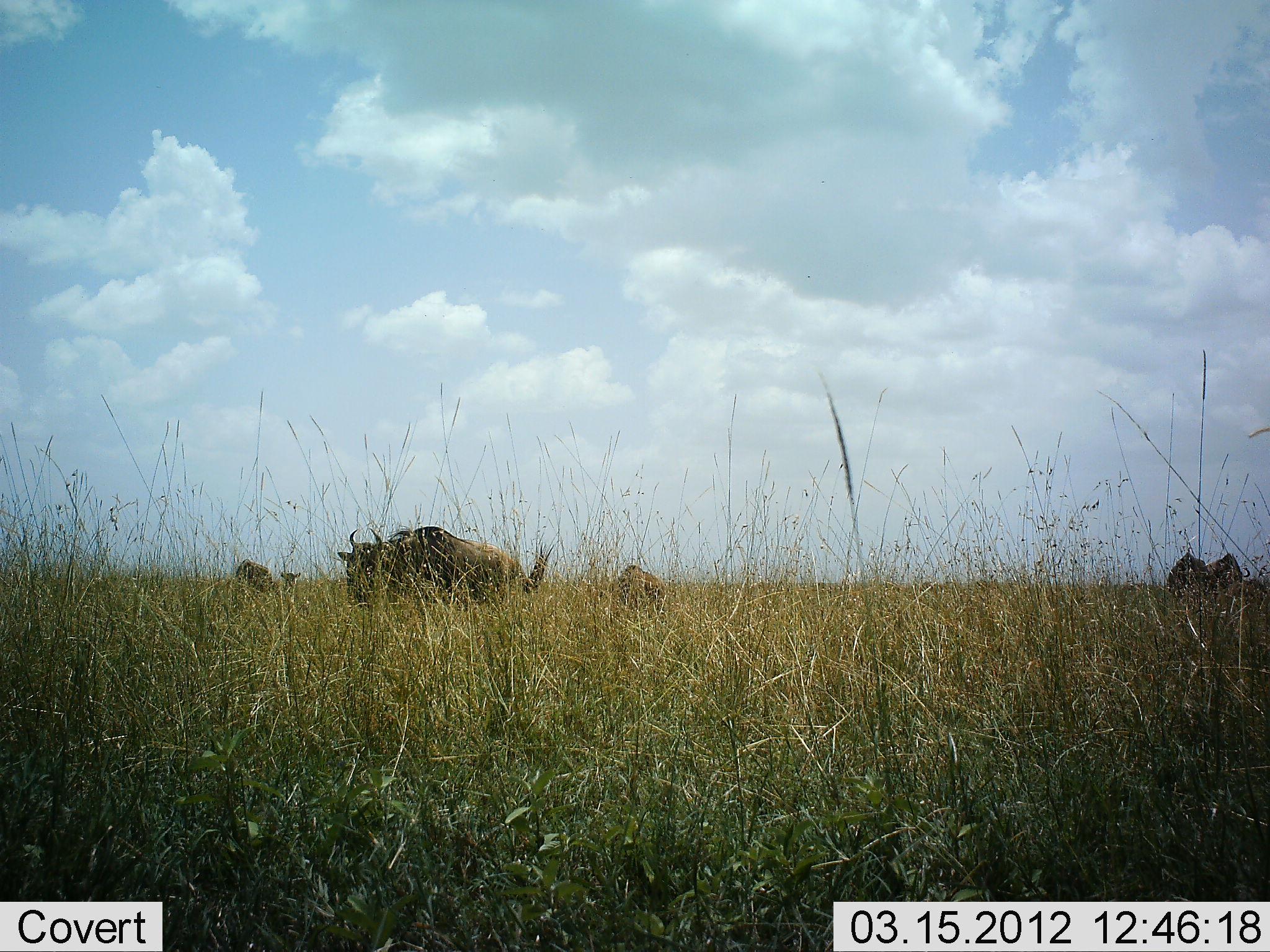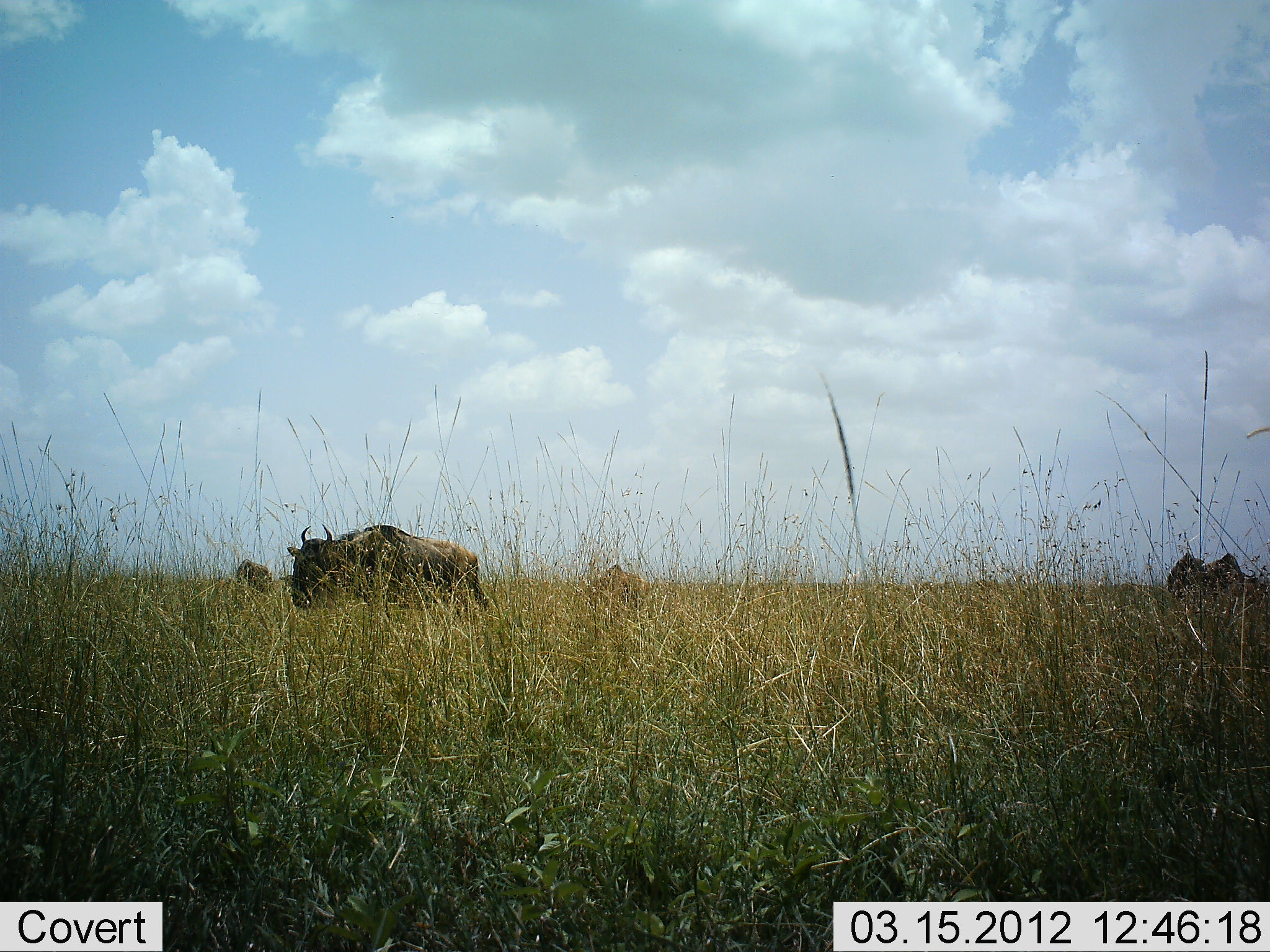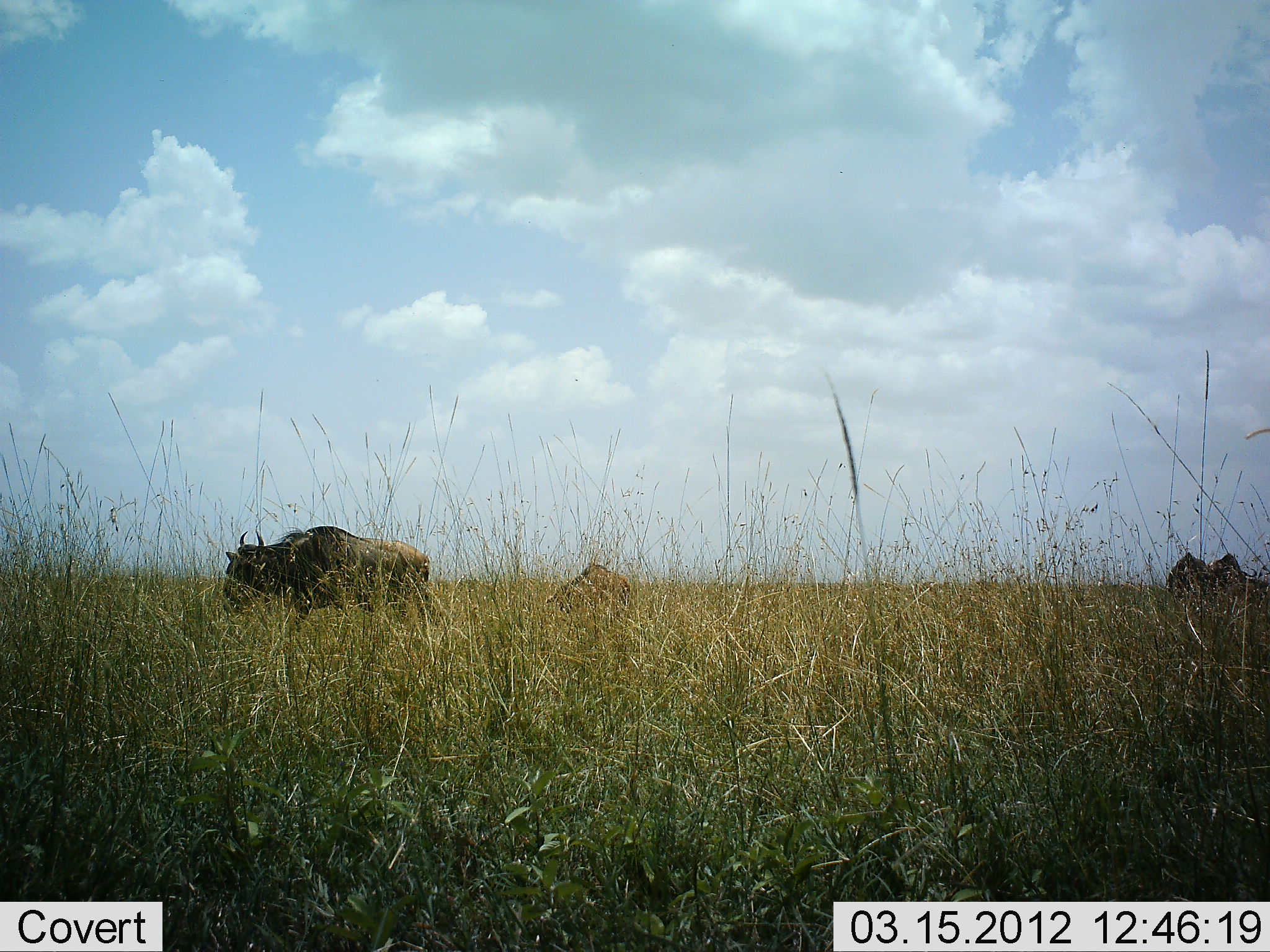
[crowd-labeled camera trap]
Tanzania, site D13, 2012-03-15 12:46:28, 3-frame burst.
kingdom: Animalia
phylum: Chordata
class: Mammalia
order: Artiodactyla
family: Bovidae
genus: Connochaetes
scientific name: Connochaetes taurinus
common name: blue wildebeest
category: wildebeest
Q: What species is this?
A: Wildebeest (blue wildebeest) (Connochaetes taurinus).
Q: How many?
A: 4.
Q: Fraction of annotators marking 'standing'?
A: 39%.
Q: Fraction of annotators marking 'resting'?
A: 0%.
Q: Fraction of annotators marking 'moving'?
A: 89%.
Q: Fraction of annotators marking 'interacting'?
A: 0%.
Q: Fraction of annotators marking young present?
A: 39%.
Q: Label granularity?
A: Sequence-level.